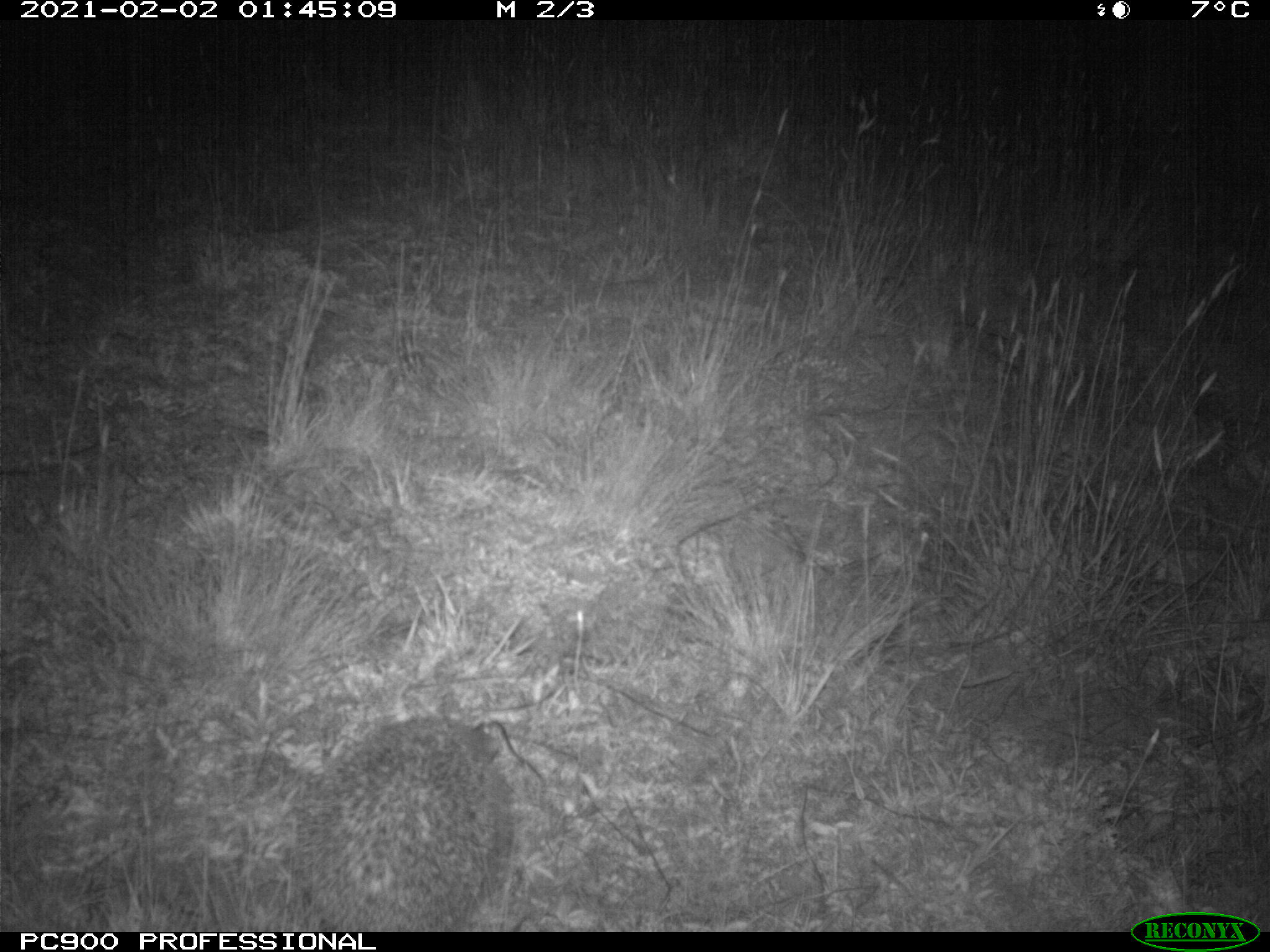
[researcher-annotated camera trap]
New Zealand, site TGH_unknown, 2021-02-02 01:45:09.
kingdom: Animalia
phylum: Chordata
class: Mammalia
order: Eulipotyphla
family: Erinaceidae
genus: Erinaceus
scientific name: Erinaceus europaeus europaeus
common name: european hedgehog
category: hedgehog